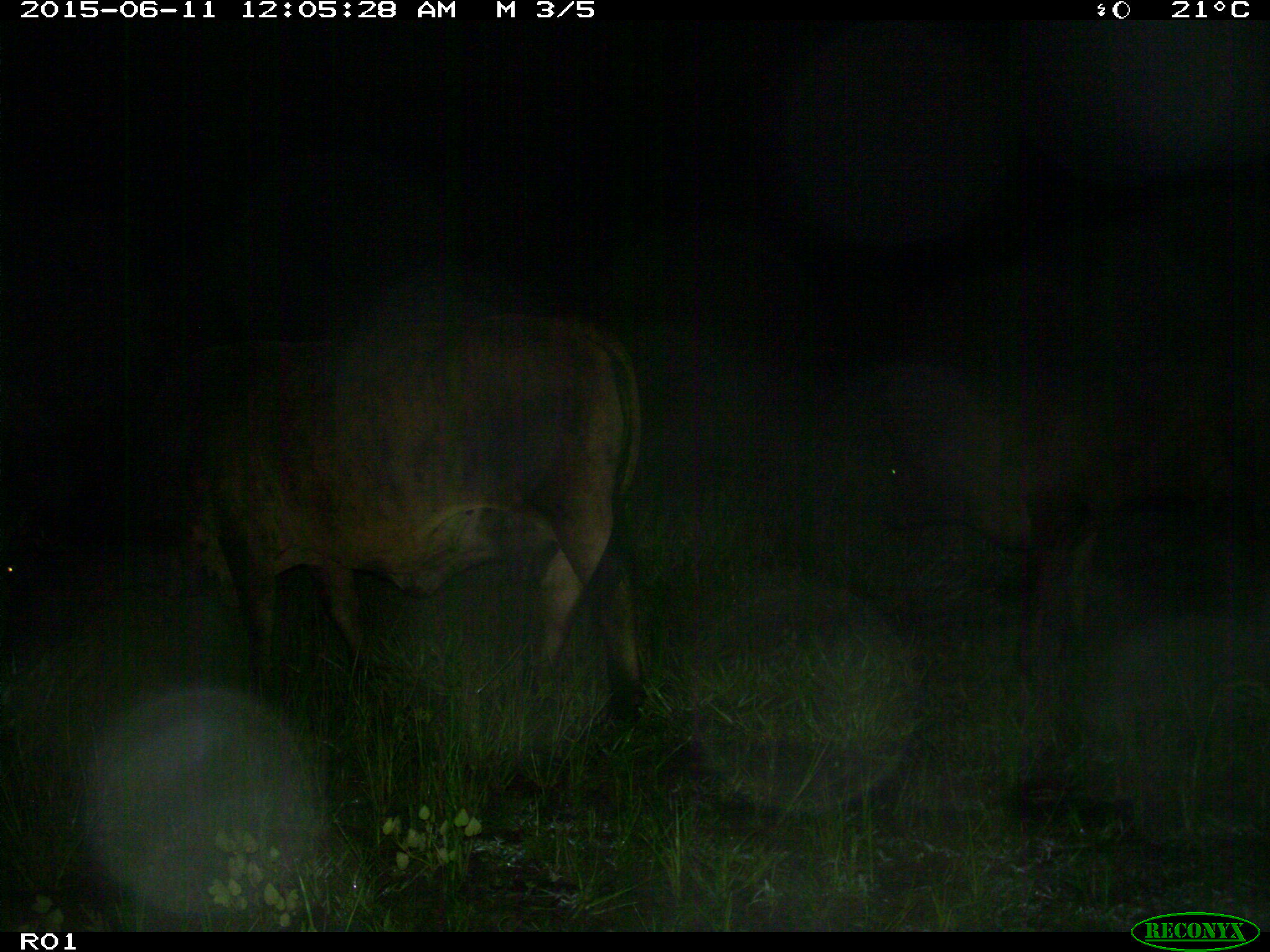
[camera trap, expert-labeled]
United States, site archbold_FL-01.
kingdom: Animalia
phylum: Chordata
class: Mammalia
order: Artiodactyla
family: Bovidae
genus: Bos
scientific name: Bos taurus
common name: domestic cow